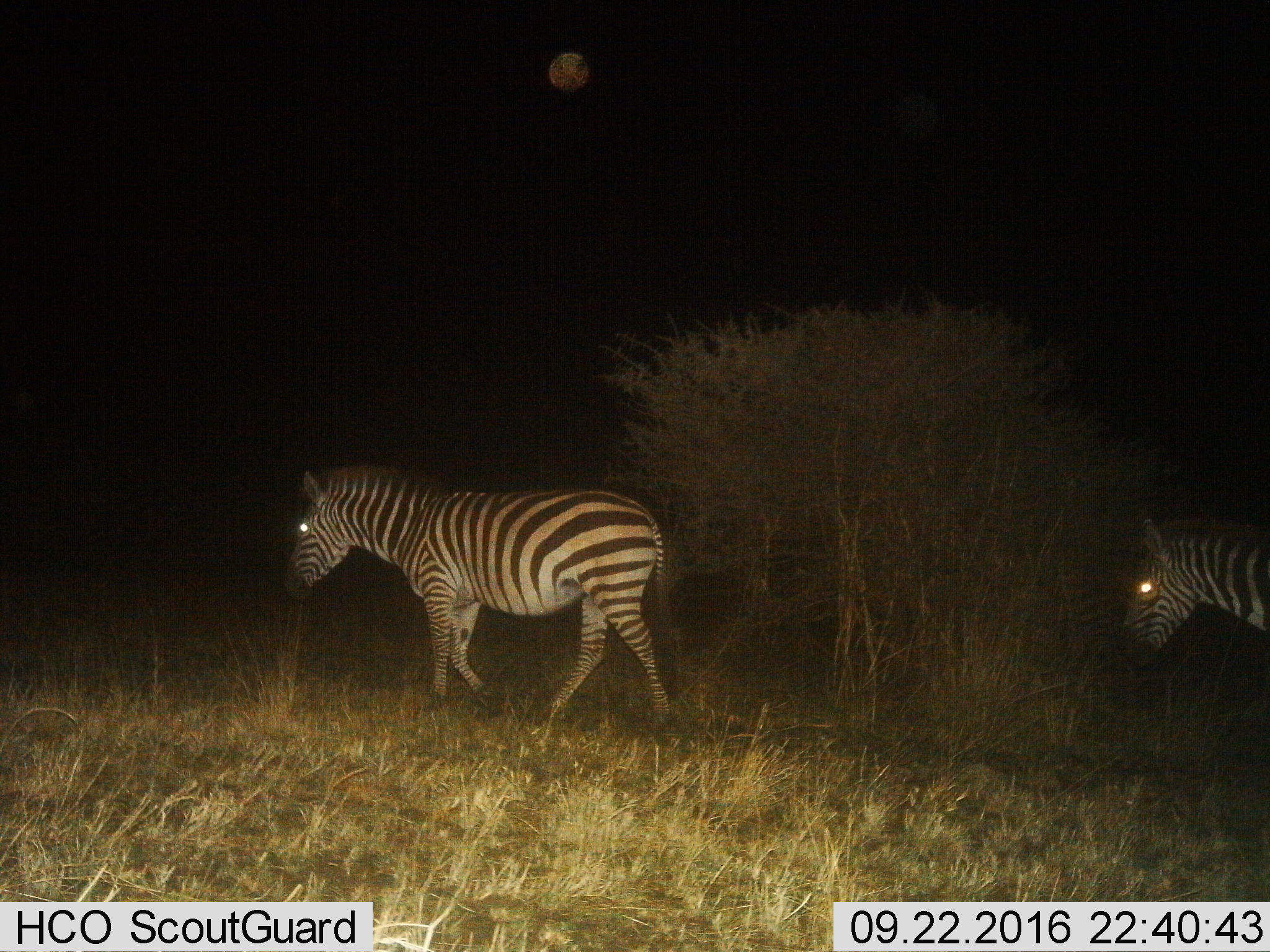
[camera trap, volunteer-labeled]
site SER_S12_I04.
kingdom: Animalia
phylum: Chordata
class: Mammalia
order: Perissodactyla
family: Equidae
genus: Equus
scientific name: Equus quagga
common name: plains zebra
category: zebraplains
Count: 2.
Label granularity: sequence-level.